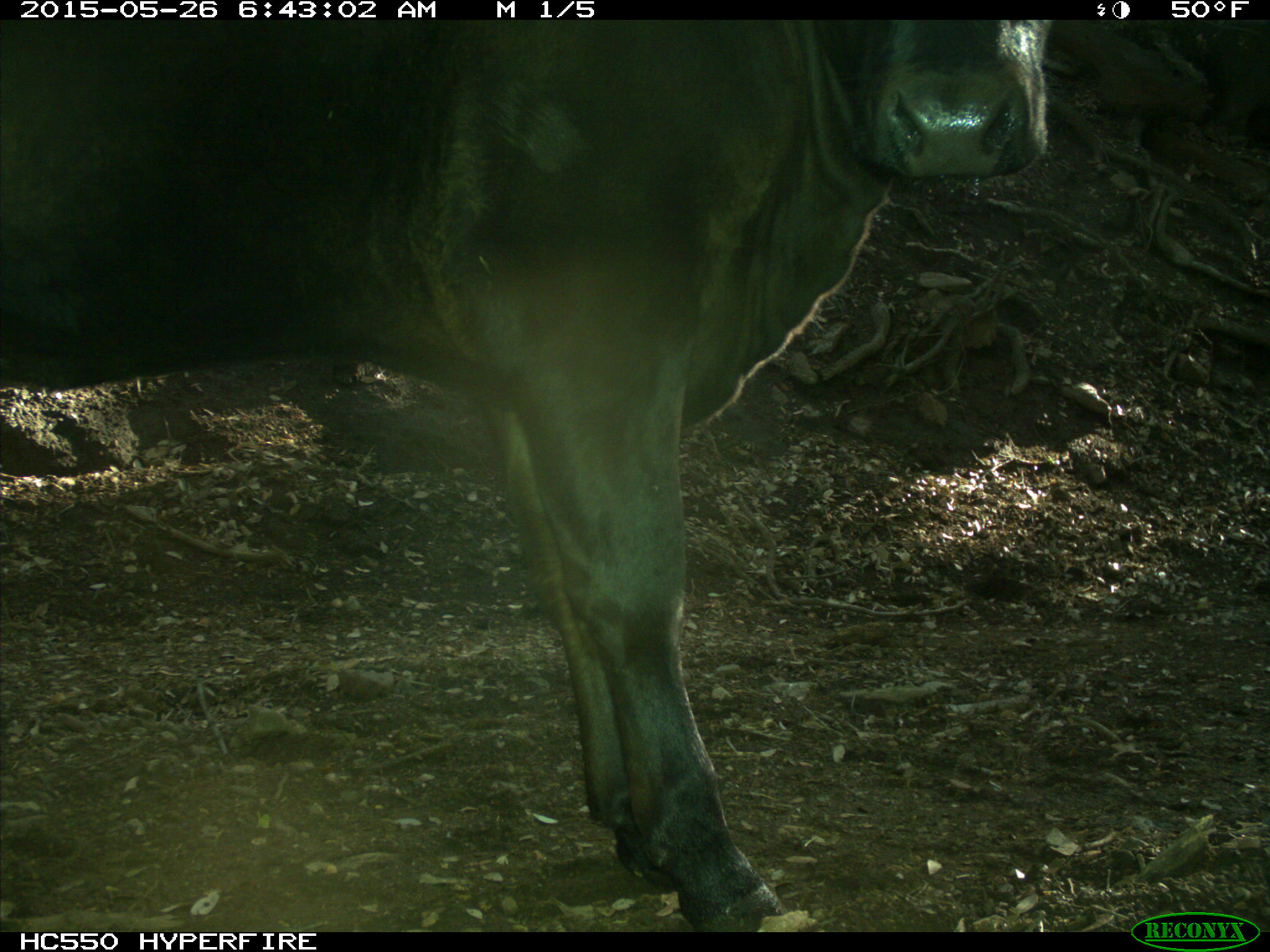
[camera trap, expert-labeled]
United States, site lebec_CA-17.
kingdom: Animalia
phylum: Chordata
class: Mammalia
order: Artiodactyla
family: Bovidae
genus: Bos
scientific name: Bos taurus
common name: domestic cow